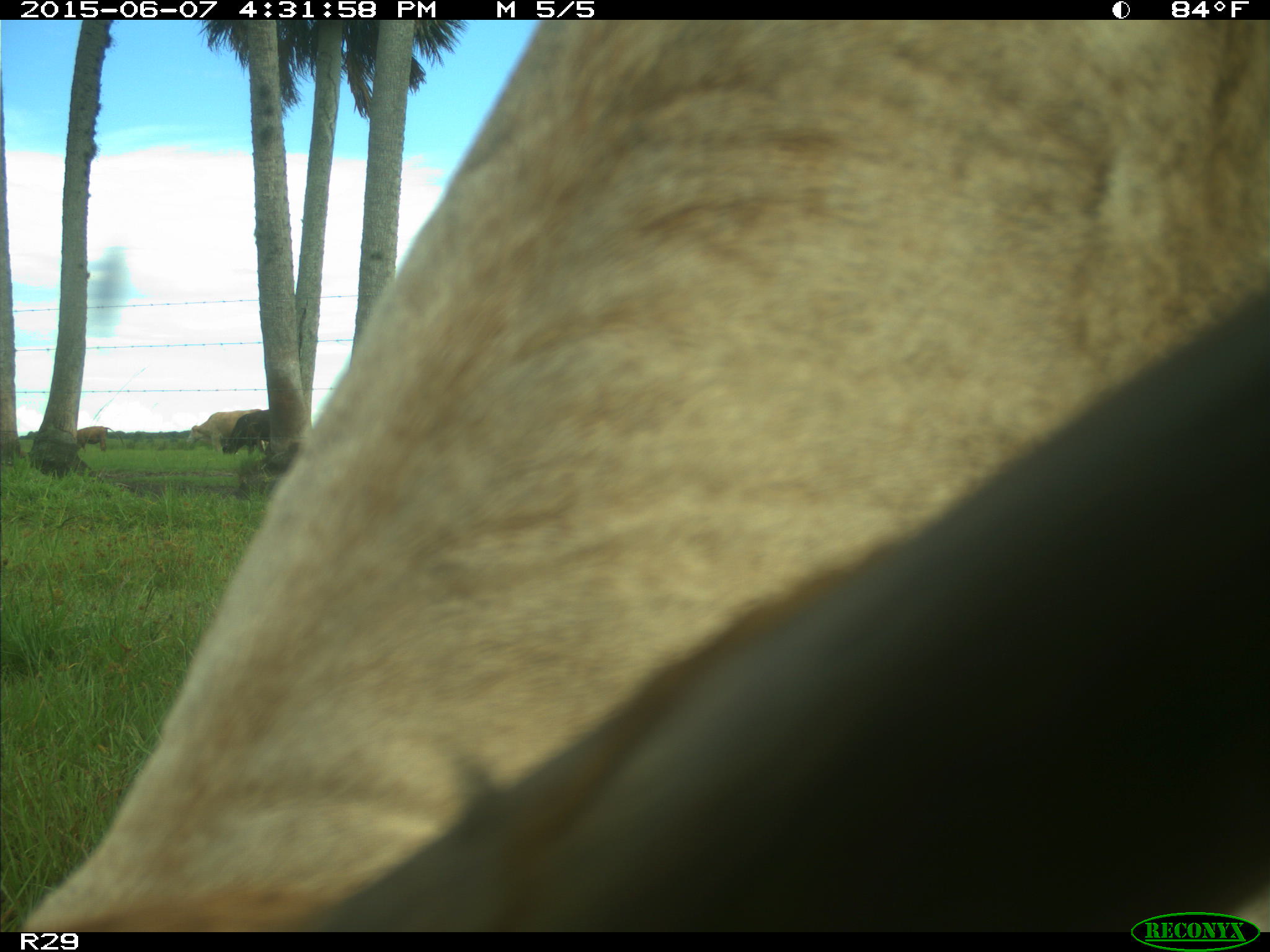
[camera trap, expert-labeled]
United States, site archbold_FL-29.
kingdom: Animalia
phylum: Chordata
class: Mammalia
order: Artiodactyla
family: Bovidae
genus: Bos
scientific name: Bos taurus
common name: domestic cow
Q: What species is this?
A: Bos taurus (domestic cow).